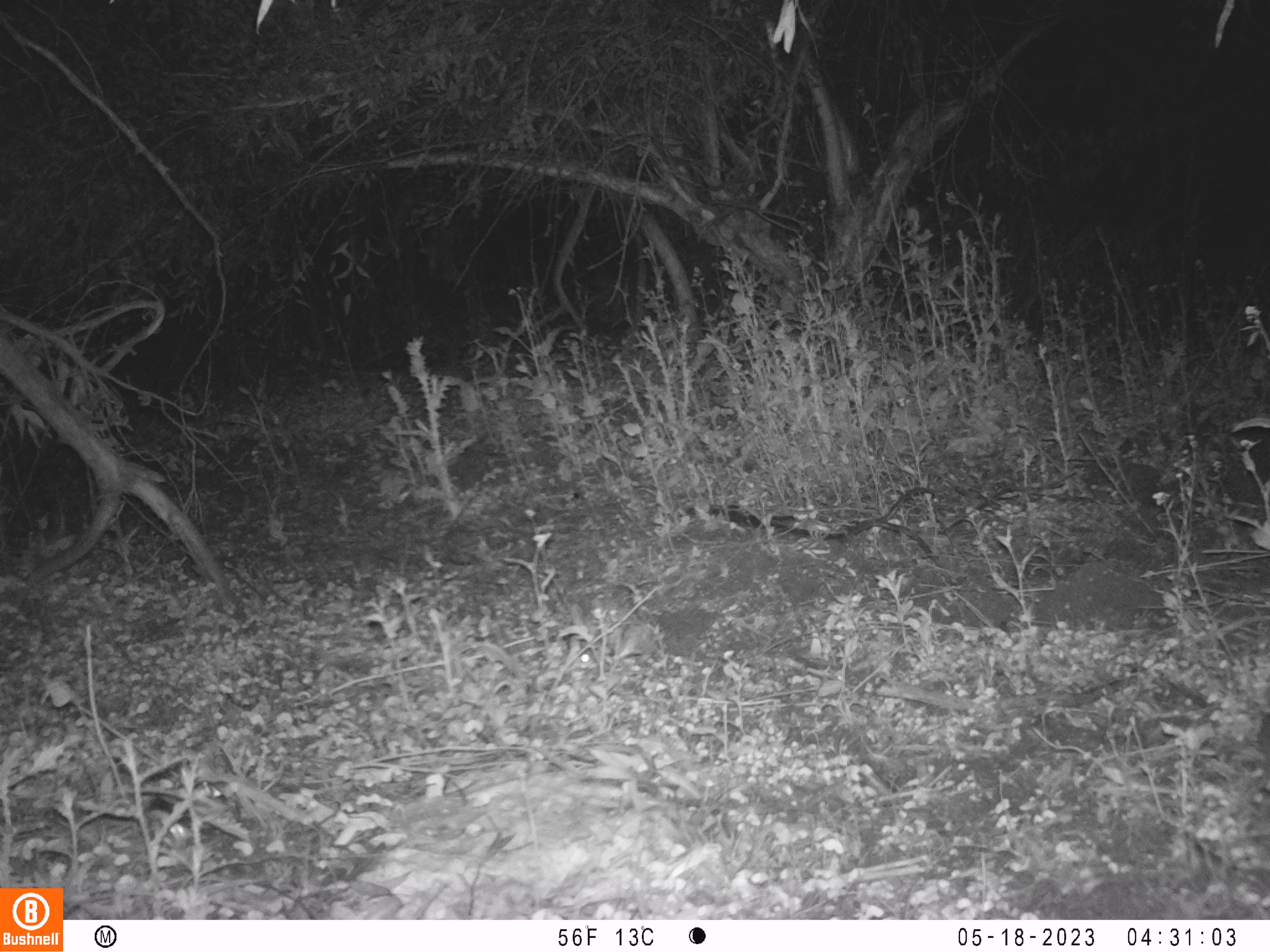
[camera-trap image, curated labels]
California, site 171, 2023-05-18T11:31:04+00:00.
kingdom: Animalia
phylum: Chordata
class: Mammalia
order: Lagomorpha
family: Leporidae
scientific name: Leporidae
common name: rabbit